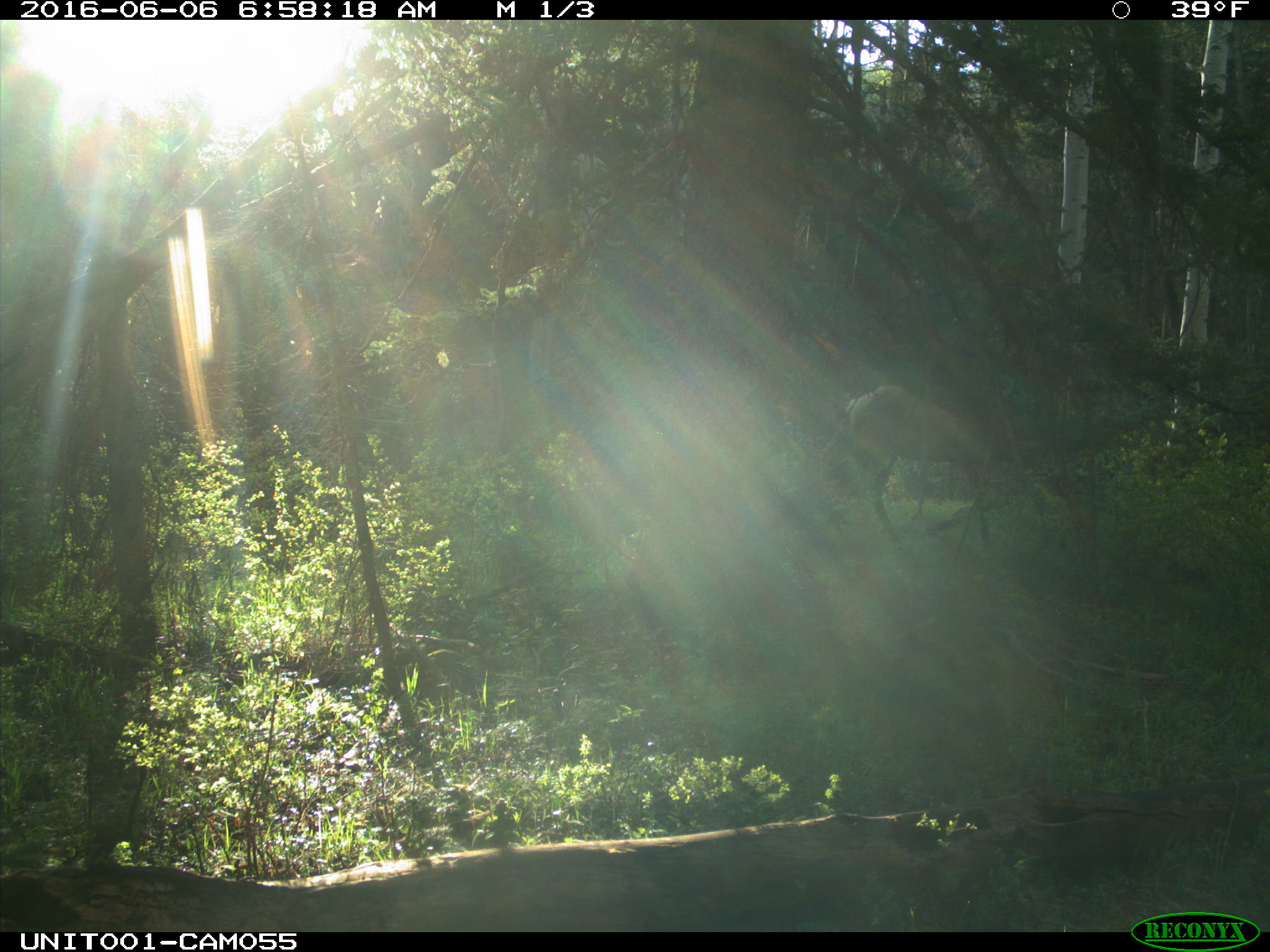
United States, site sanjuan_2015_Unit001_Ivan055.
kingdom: Animalia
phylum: Chordata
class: Mammalia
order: Artiodactyla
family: Cervidae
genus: Cervus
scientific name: Cervus elaphus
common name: red deer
Cervus elaphus (red deer).